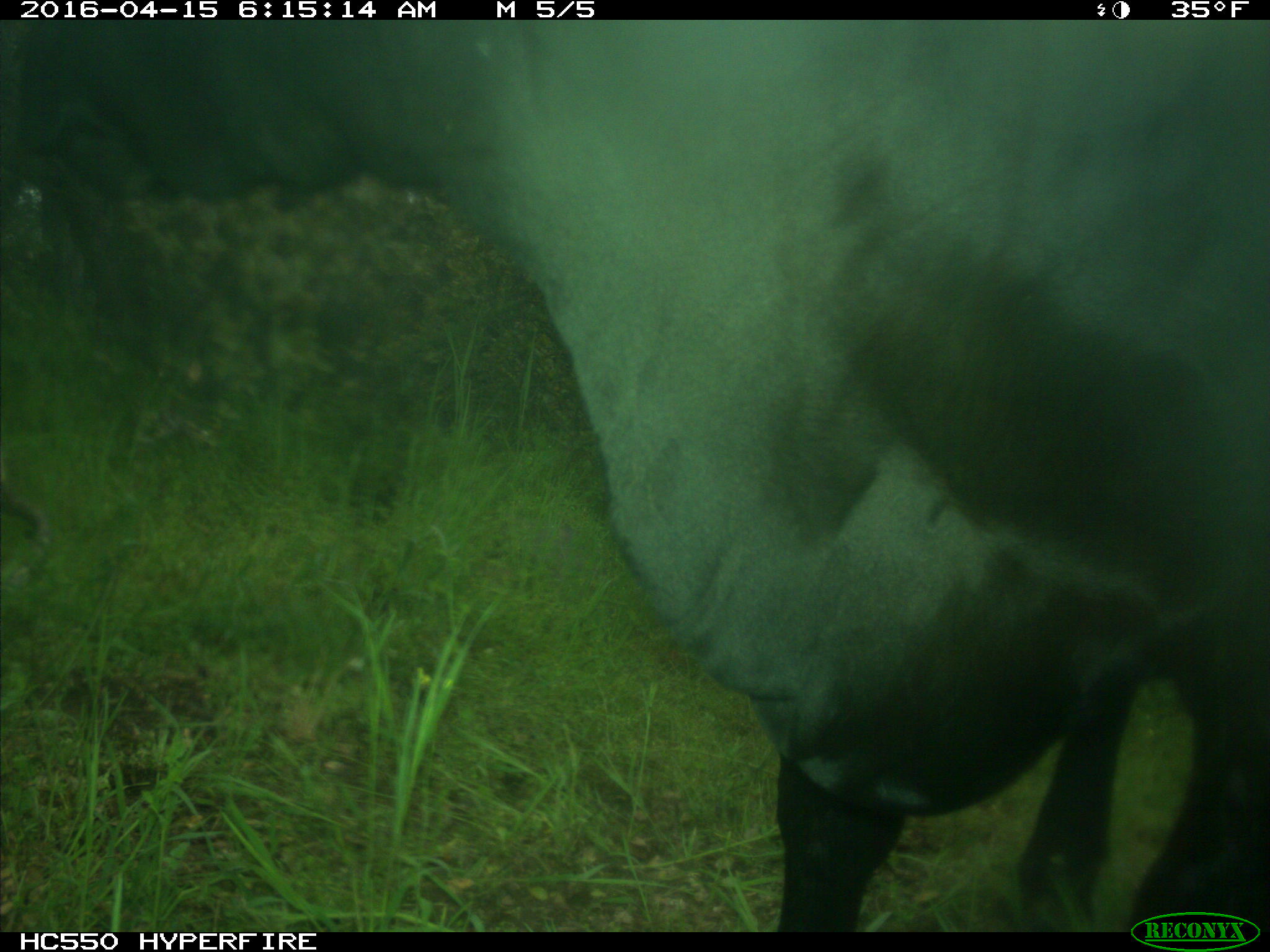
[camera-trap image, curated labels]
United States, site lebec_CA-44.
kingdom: Animalia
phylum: Chordata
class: Mammalia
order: Artiodactyla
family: Bovidae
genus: Bos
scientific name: Bos taurus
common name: domestic cow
Bos taurus (domestic cow).